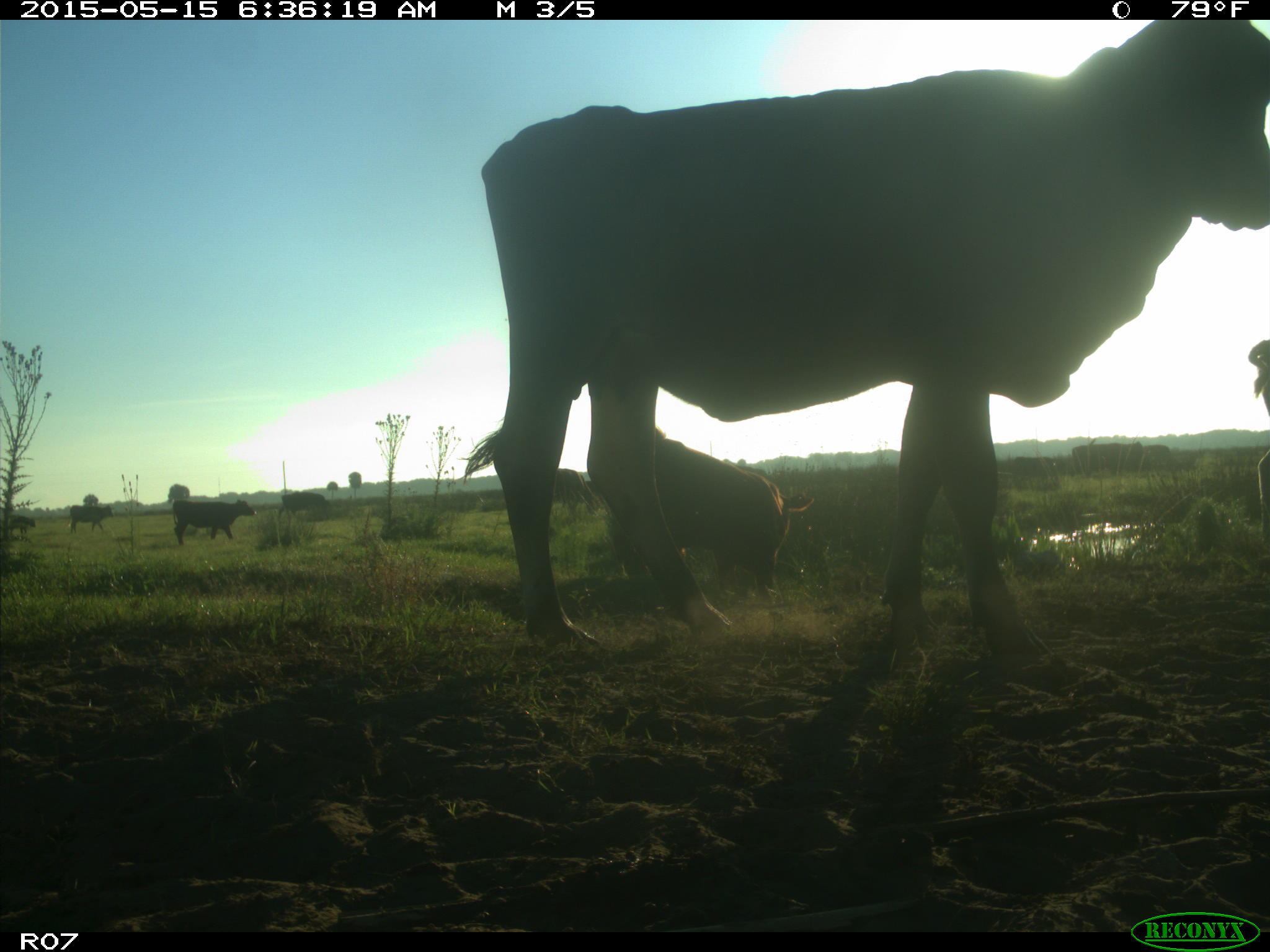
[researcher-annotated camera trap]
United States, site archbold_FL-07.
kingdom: Animalia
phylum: Chordata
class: Mammalia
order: Artiodactyla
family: Bovidae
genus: Bos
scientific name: Bos taurus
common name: domestic cow